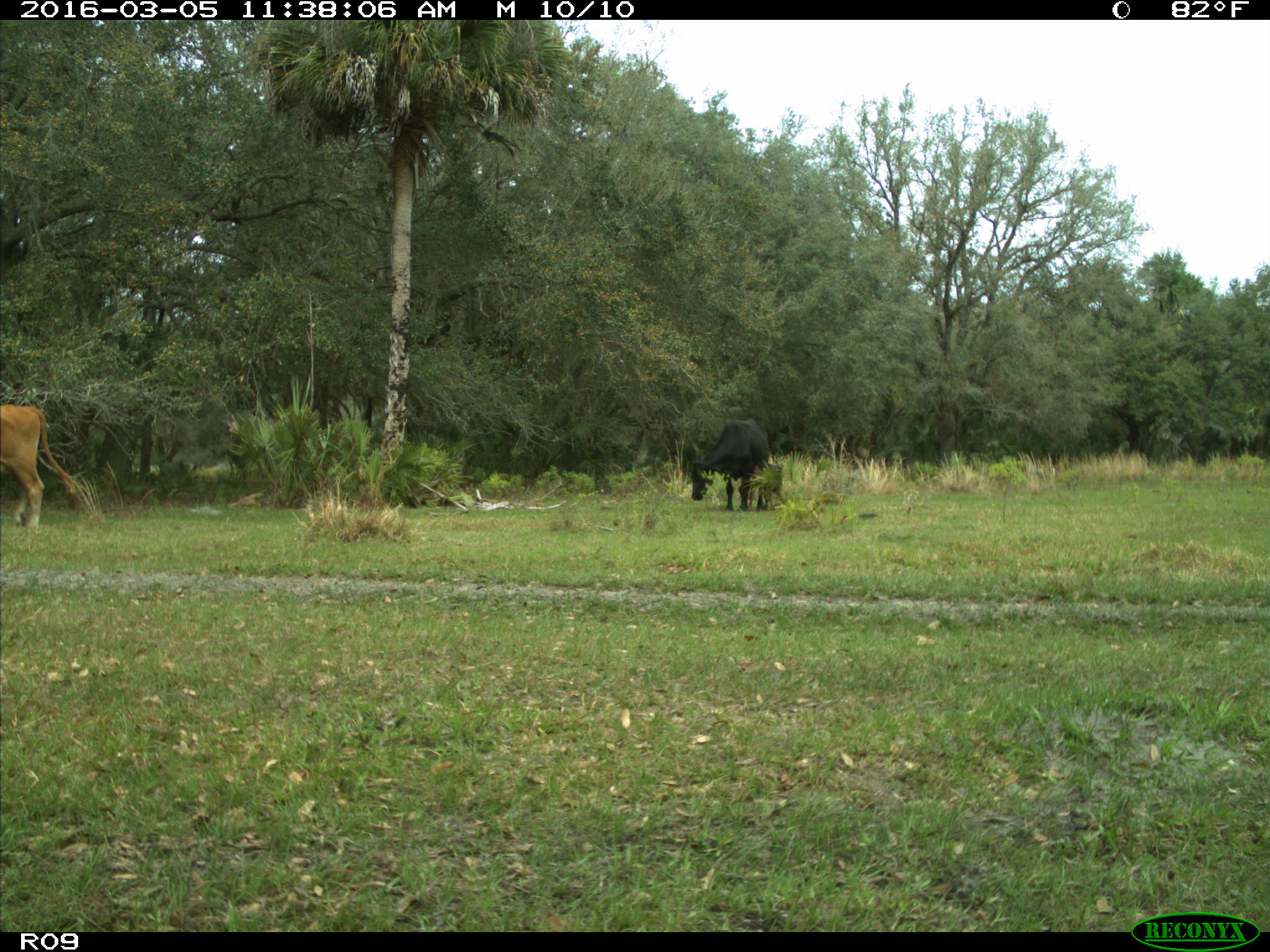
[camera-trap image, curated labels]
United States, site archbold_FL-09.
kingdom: Animalia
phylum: Chordata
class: Mammalia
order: Artiodactyla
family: Bovidae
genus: Bos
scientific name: Bos taurus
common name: domestic cow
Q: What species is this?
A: Bos taurus (domestic cow).